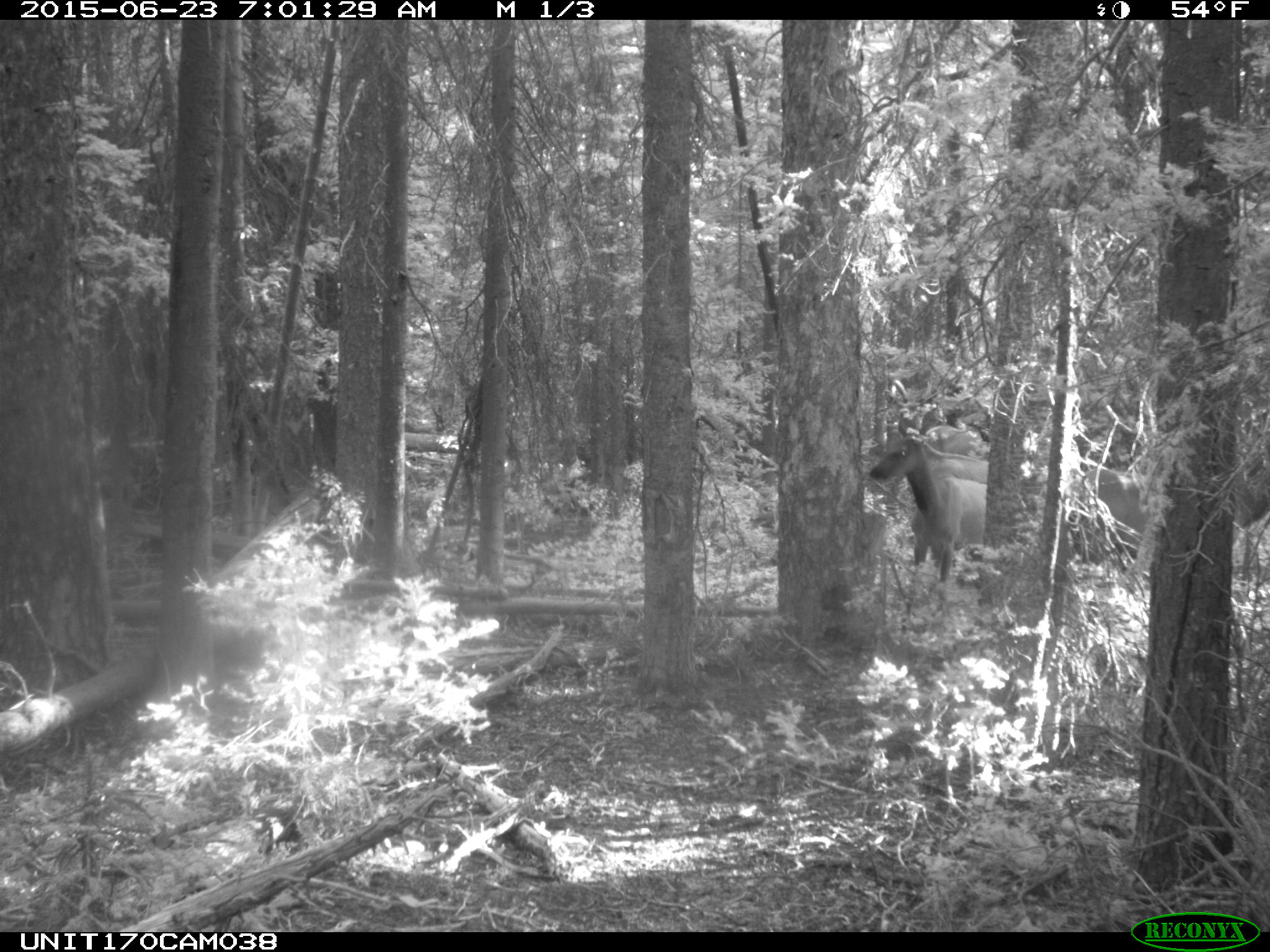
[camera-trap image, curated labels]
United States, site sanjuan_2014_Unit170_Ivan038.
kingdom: Animalia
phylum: Chordata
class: Mammalia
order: Artiodactyla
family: Cervidae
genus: Cervus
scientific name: Cervus elaphus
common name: red deer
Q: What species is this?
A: Cervus elaphus (red deer).